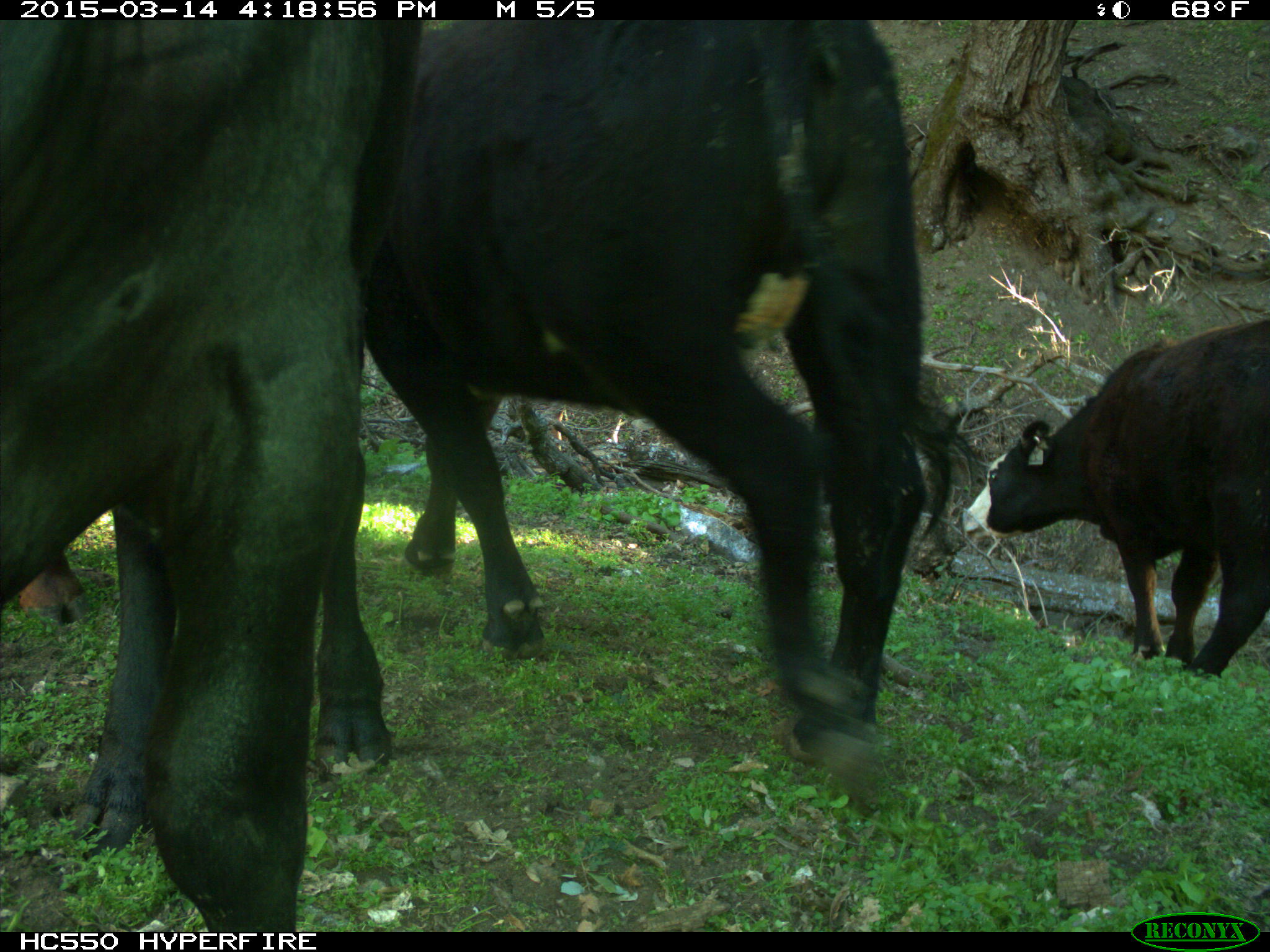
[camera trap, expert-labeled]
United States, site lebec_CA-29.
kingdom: Animalia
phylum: Chordata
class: Mammalia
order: Artiodactyla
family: Bovidae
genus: Bos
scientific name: Bos taurus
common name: domestic cow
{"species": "Bos taurus (domestic cow)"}